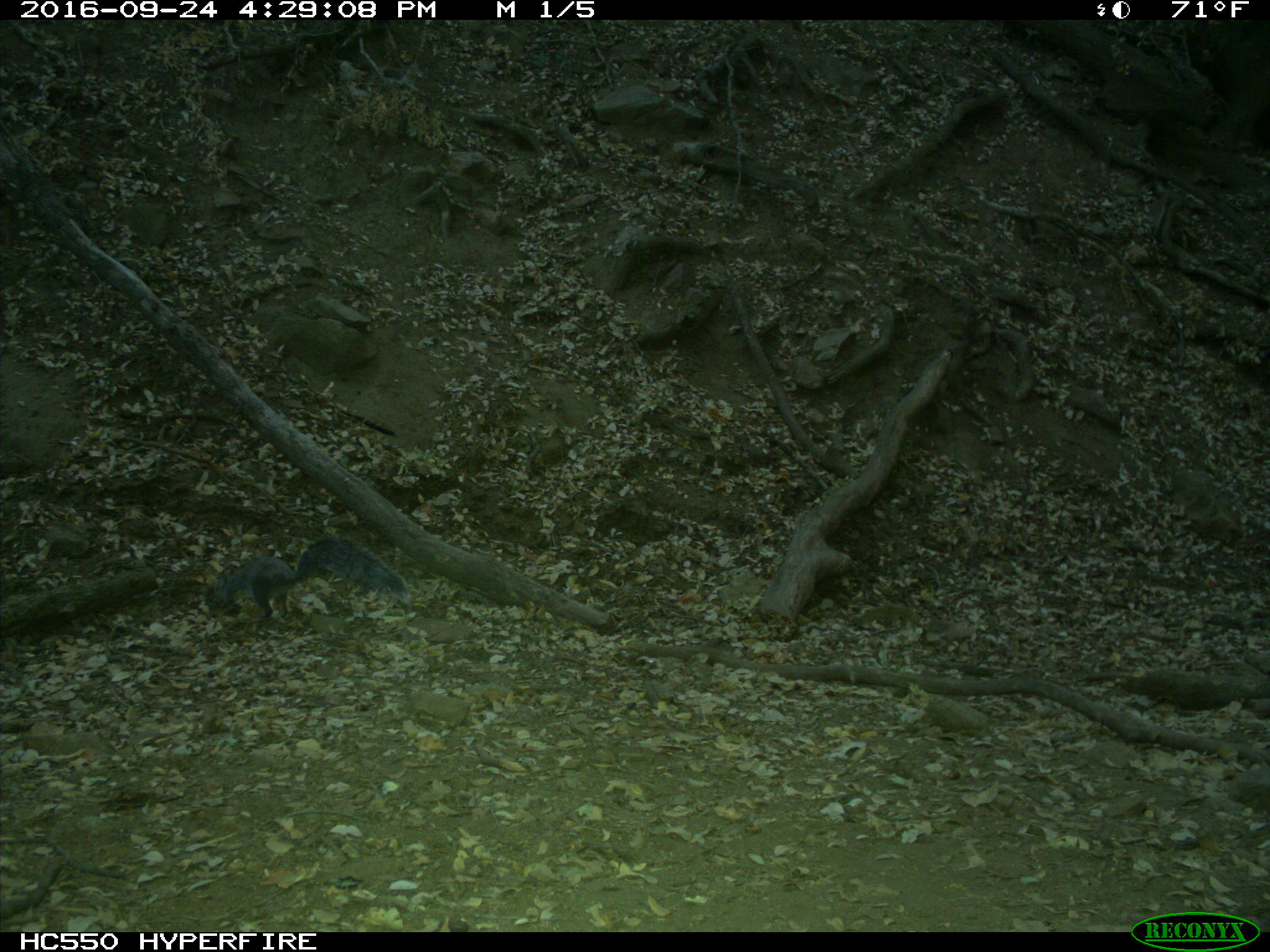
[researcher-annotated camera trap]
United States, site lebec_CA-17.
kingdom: Animalia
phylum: Chordata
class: Mammalia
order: Rodentia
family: Sciuridae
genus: Sciurus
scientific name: Sciurus carolinensis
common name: eastern gray squirrel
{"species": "Sciurus carolinensis (eastern gray squirrel)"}